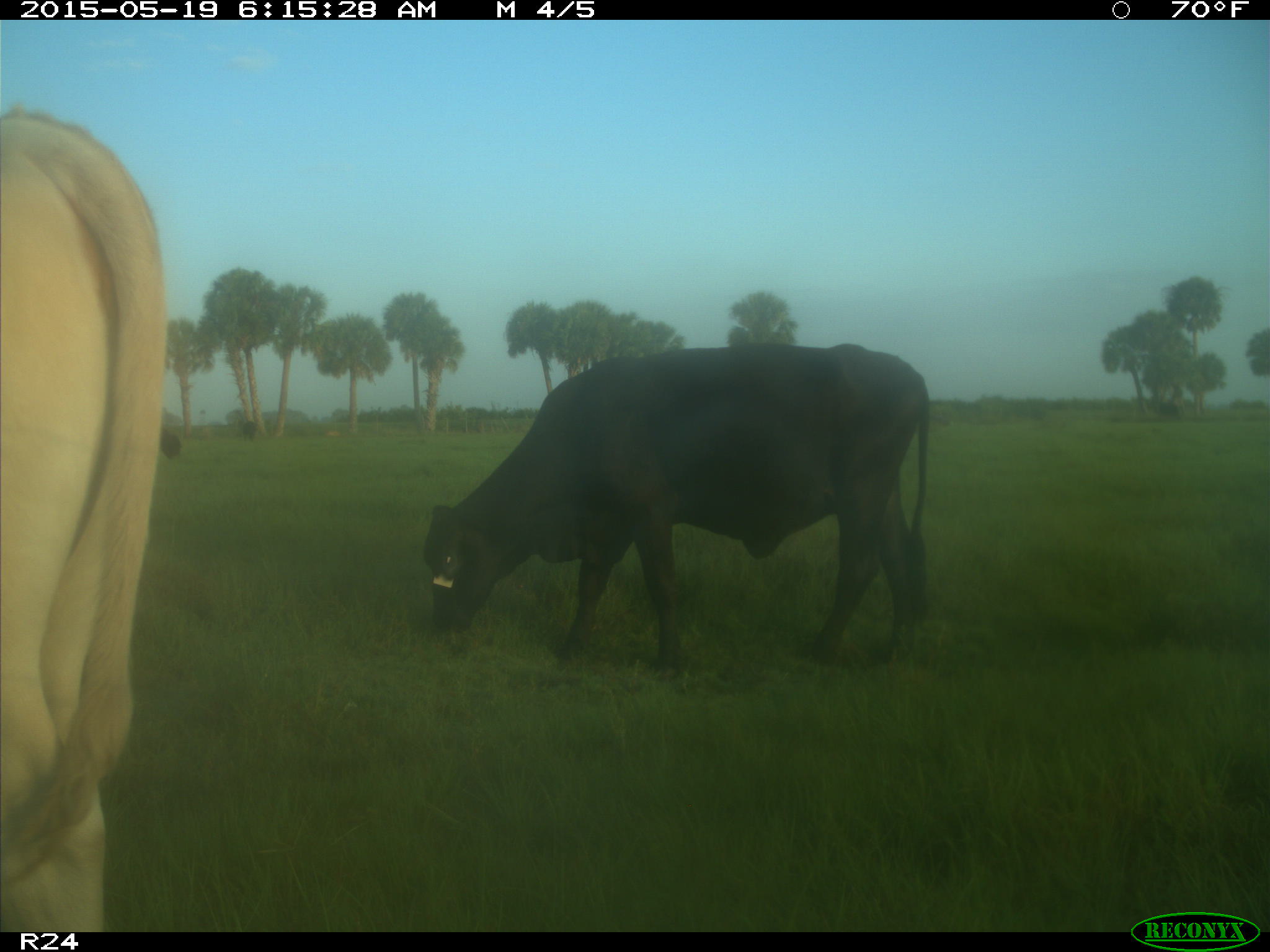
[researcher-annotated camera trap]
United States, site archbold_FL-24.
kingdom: Animalia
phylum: Chordata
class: Mammalia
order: Artiodactyla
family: Bovidae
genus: Bos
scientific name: Bos taurus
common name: domestic cow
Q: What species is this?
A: Bos taurus (domestic cow).